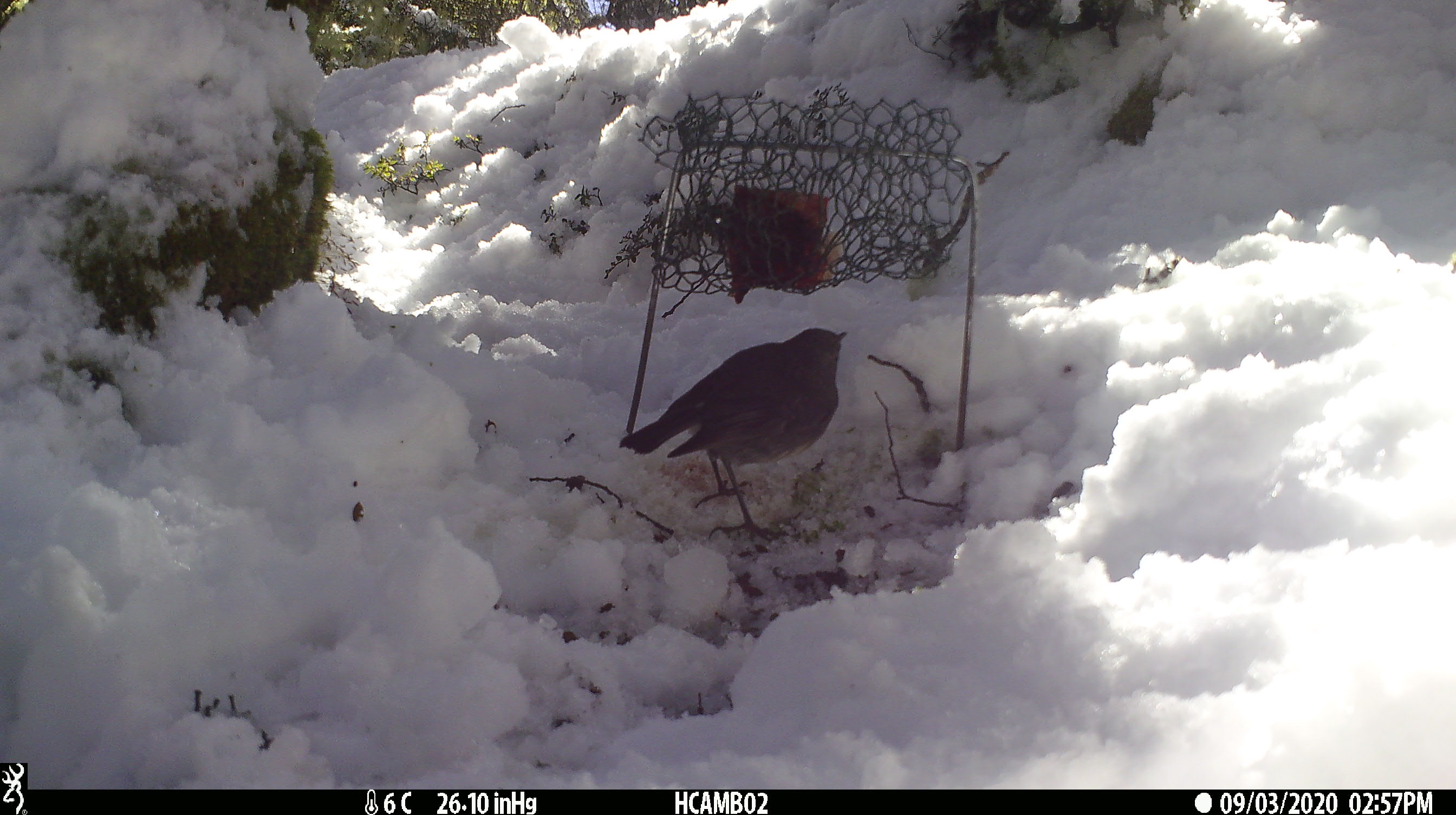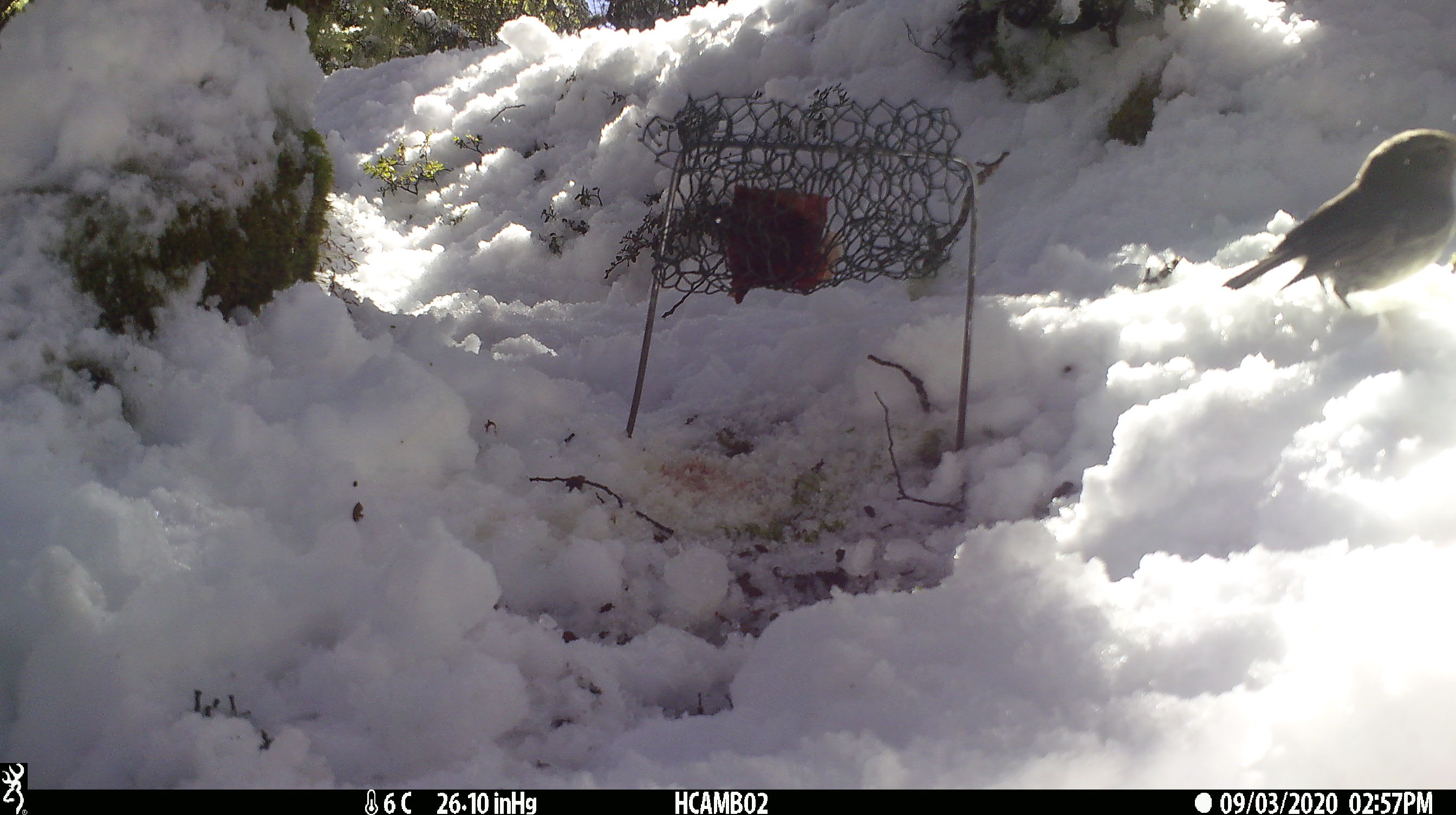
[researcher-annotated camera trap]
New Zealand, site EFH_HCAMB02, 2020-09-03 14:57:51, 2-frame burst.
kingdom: Animalia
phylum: Chordata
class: Aves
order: Passeriformes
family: Petroicidae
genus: Petroica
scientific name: Petroica australis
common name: new zealand robin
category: robin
Robin (new zealand robin) (Petroica australis).